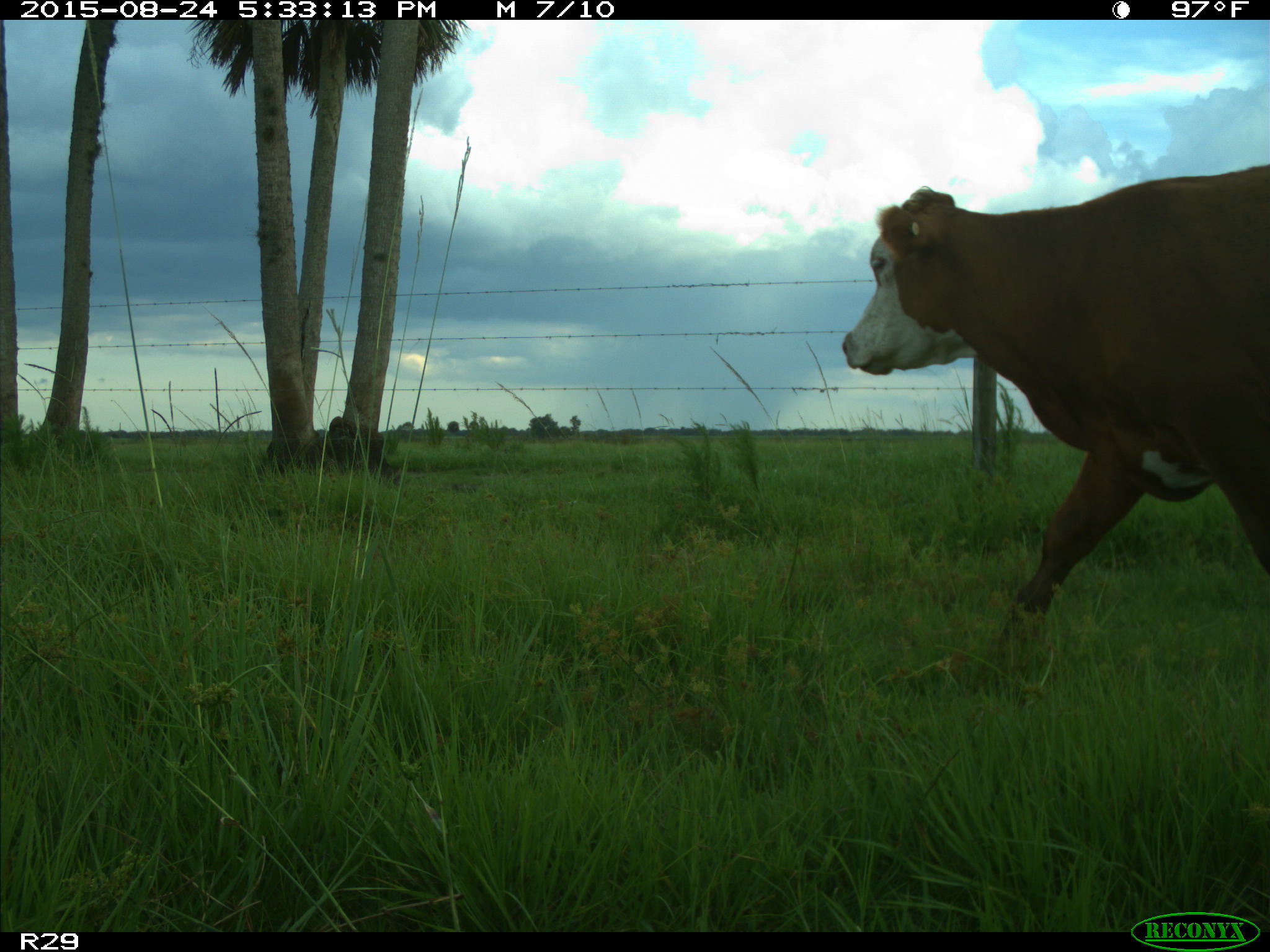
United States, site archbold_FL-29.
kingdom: Animalia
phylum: Chordata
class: Mammalia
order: Artiodactyla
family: Bovidae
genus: Bos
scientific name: Bos taurus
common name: domestic cow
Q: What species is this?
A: Bos taurus (domestic cow).